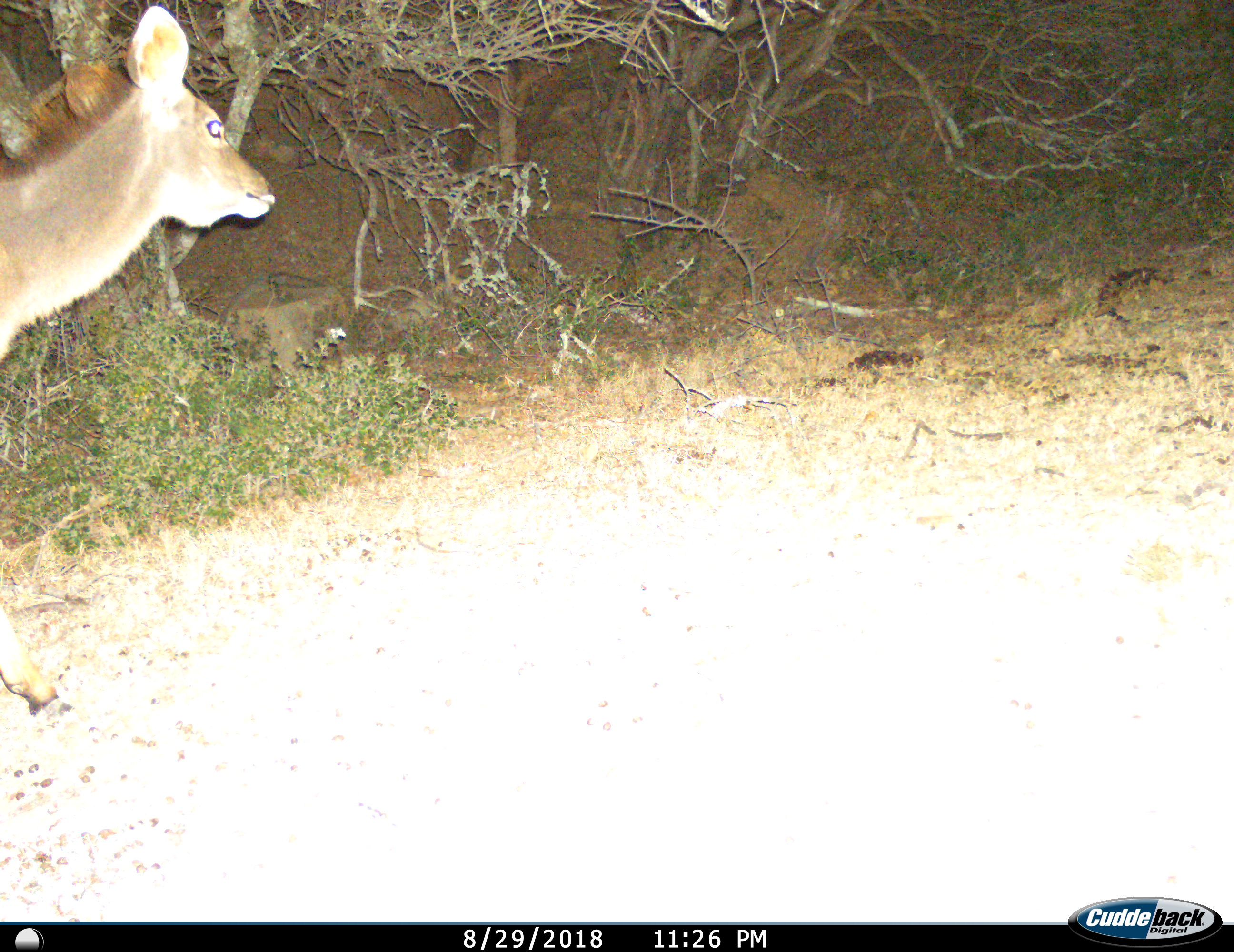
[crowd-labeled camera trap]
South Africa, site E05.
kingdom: Animalia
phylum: Chordata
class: Mammalia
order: Artiodactyla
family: Bovidae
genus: Tragelaphus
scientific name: Tragelaphus strepsiceros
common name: greater kudu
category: kudu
Kudu (greater kudu) (Tragelaphus strepsiceros), count 1. Behavior (volunteer vote fractions): standing 44%, resting 0%, moving 56%, interacting 0%. Young present (vote fraction): 0%. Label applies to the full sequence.